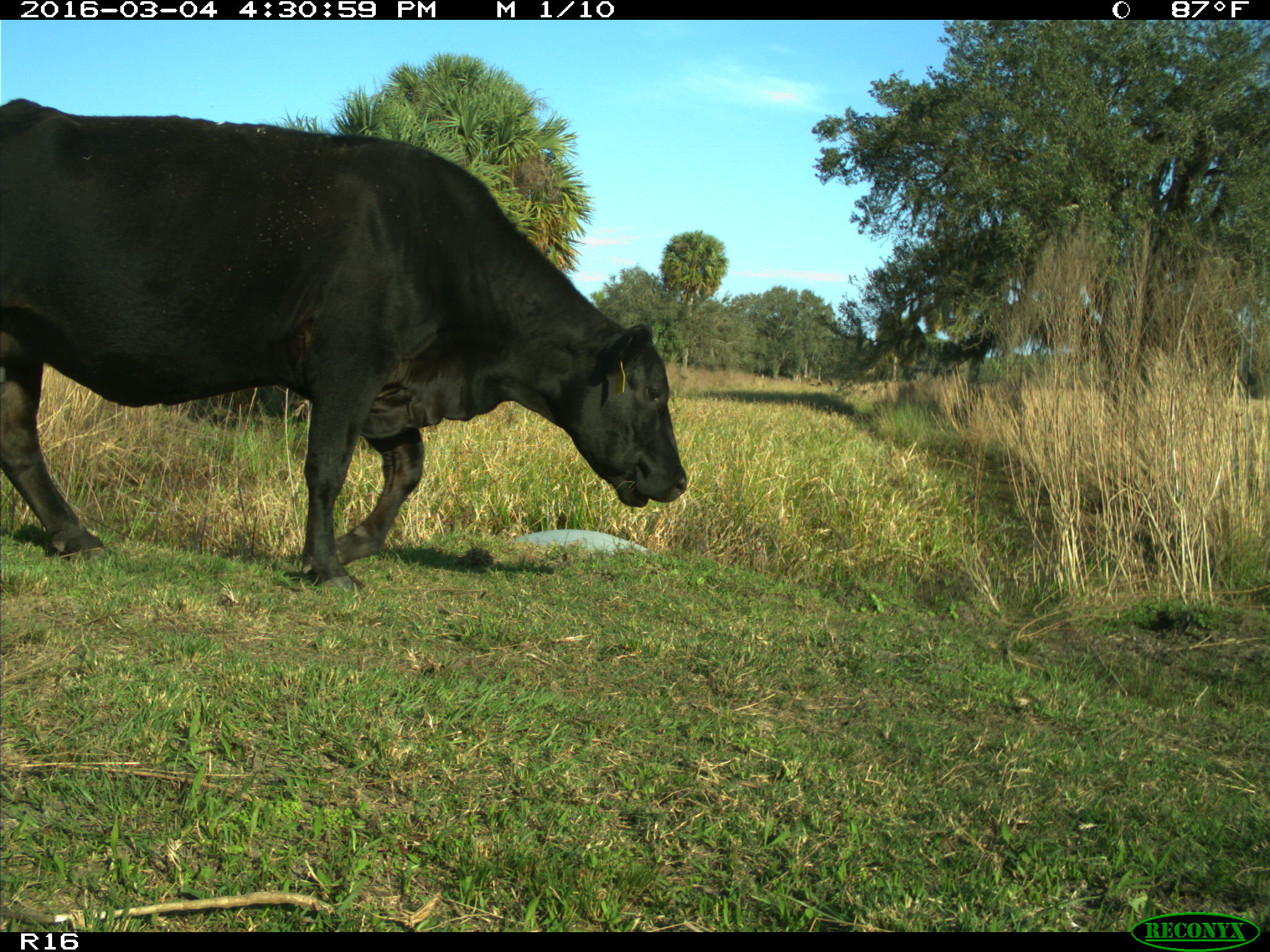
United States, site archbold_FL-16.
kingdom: Animalia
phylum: Chordata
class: Mammalia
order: Artiodactyla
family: Bovidae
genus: Bos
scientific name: Bos taurus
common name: domestic cow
Bos taurus (domestic cow).